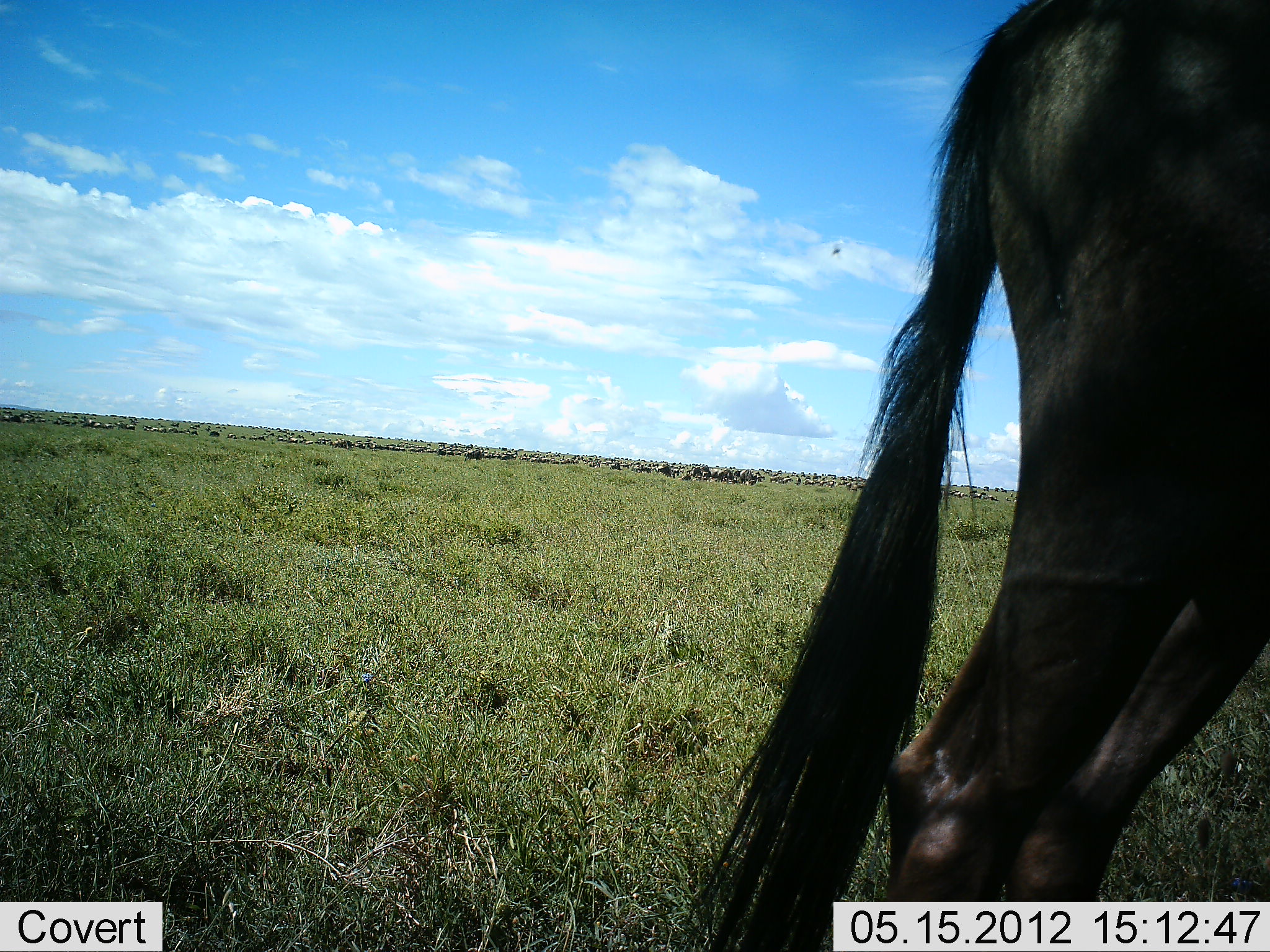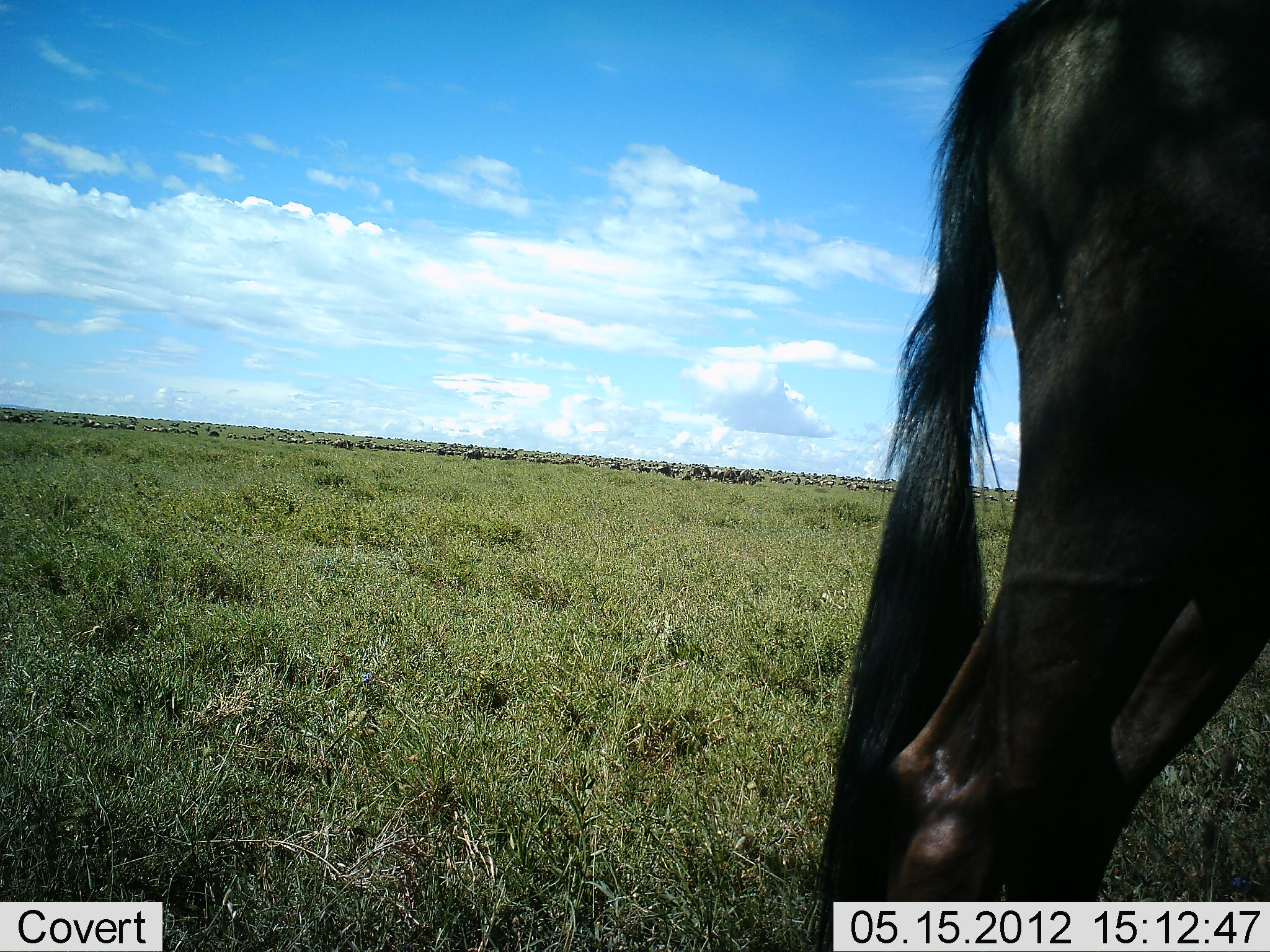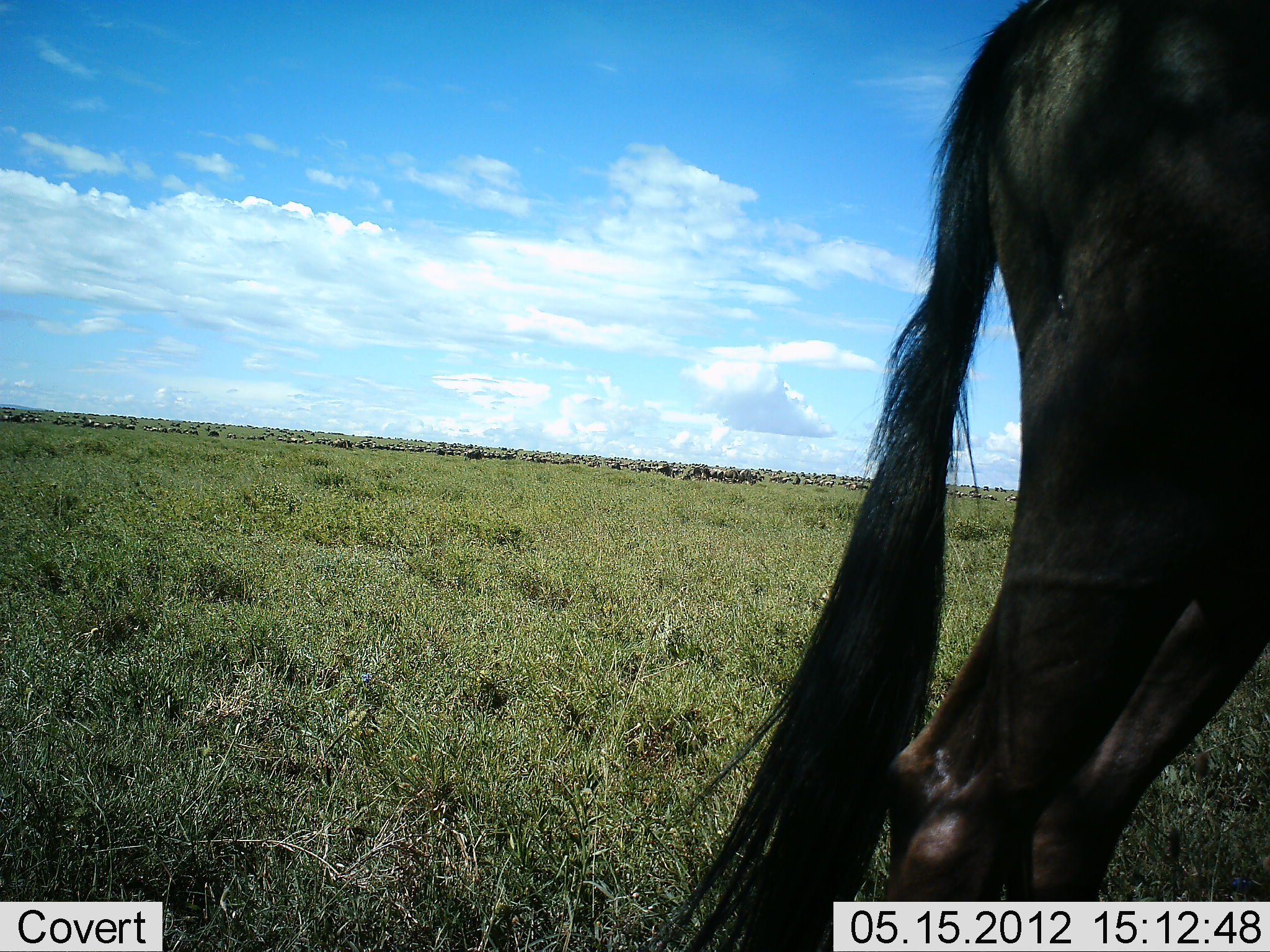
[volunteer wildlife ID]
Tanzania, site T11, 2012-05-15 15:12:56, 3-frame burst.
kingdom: Animalia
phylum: Chordata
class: Mammalia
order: Artiodactyla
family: Bovidae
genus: Connochaetes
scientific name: Connochaetes taurinus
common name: blue wildebeest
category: wildebeest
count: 11-50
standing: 90%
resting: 0%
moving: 0%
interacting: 0%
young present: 0%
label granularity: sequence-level